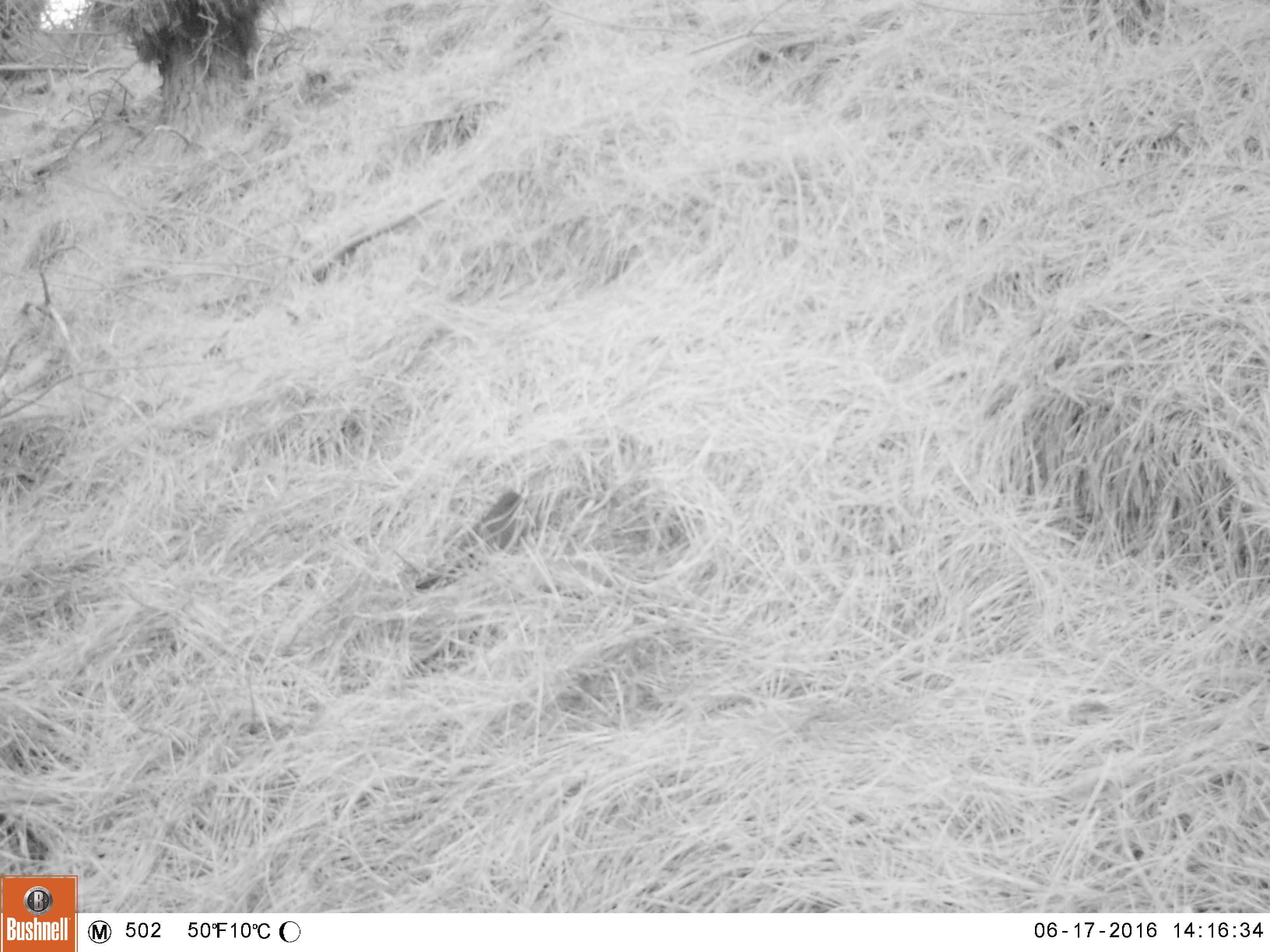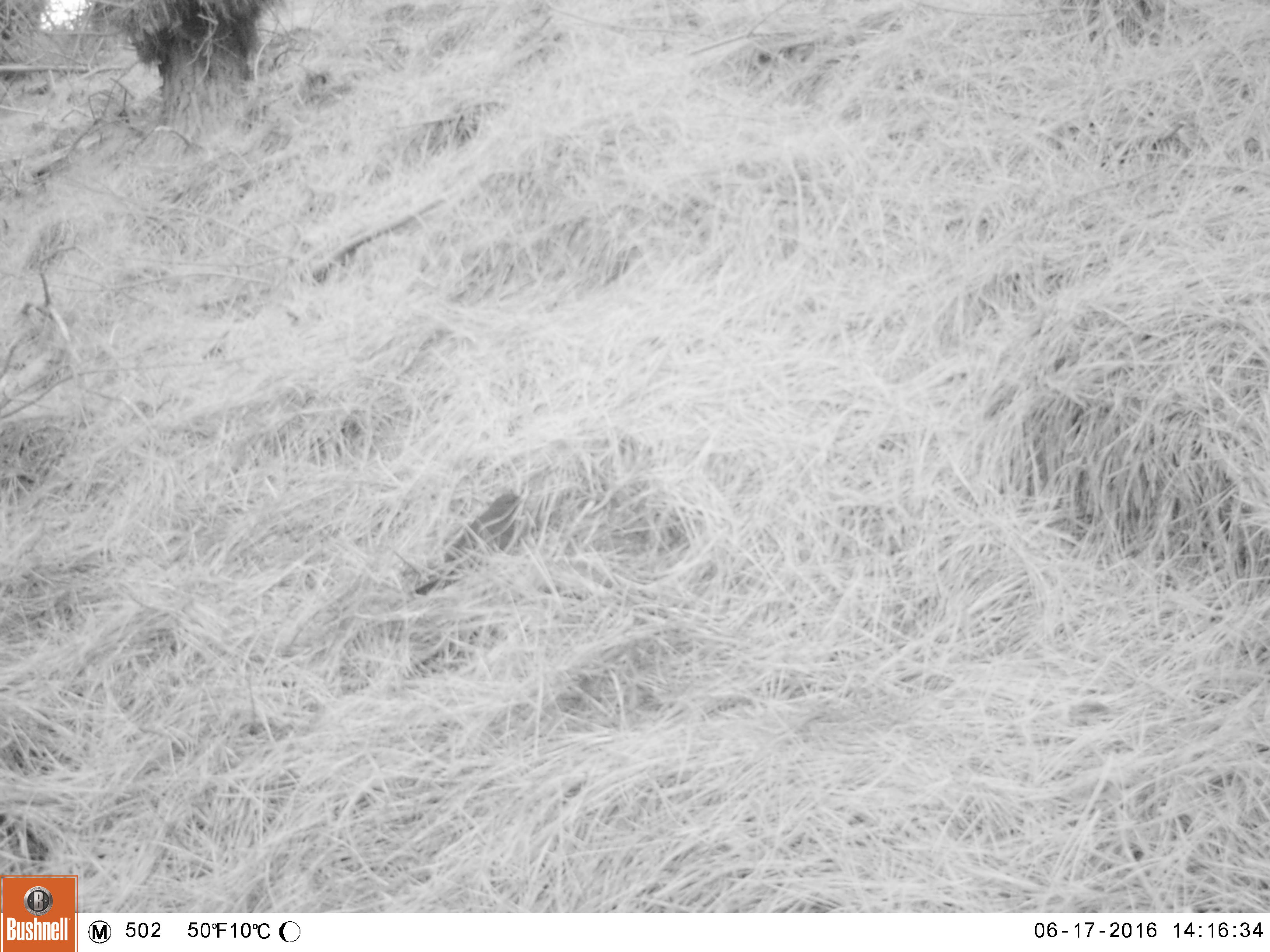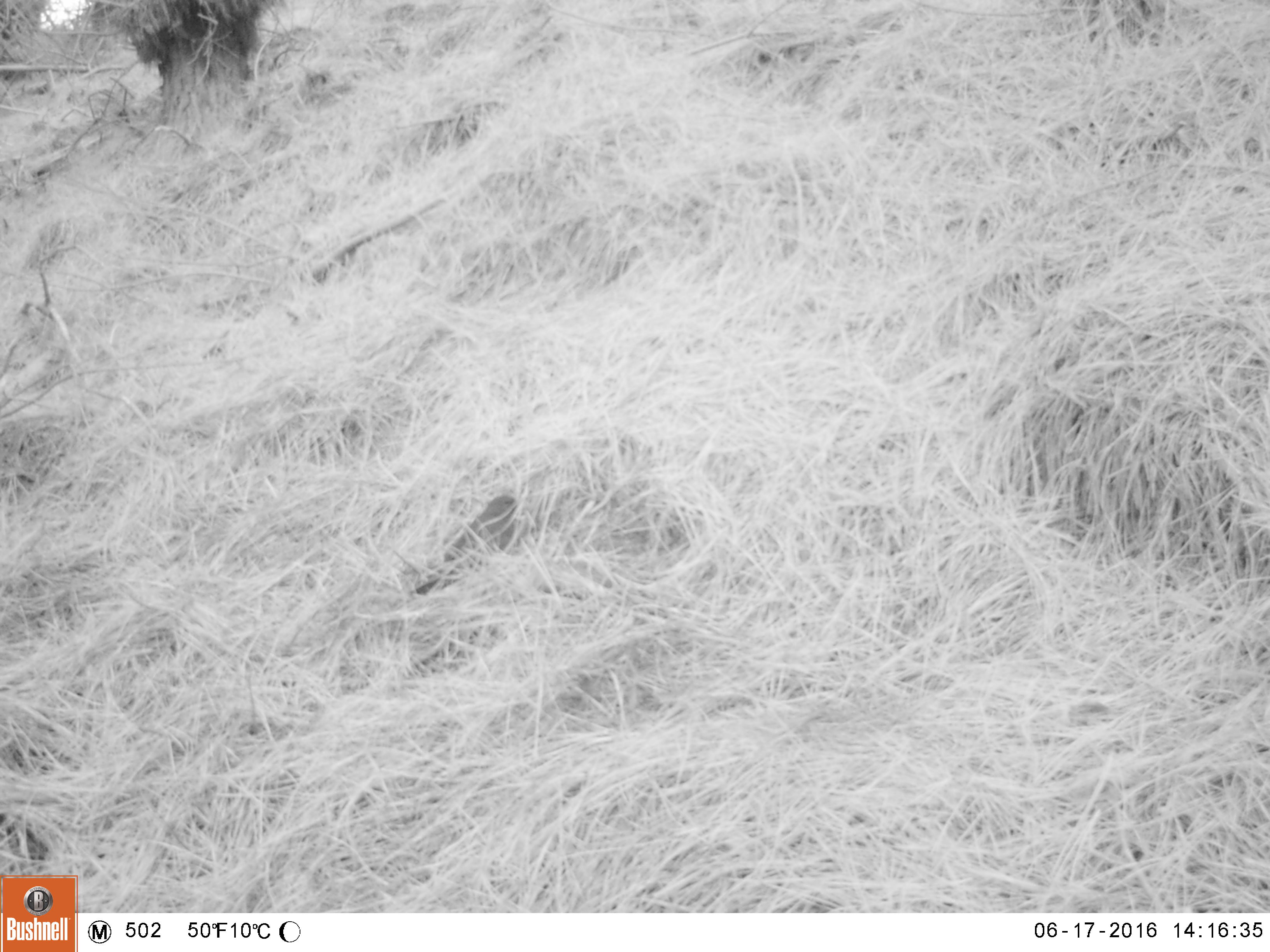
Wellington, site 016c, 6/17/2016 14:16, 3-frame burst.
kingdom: Animalia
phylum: Chordata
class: Aves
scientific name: Aves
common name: bird